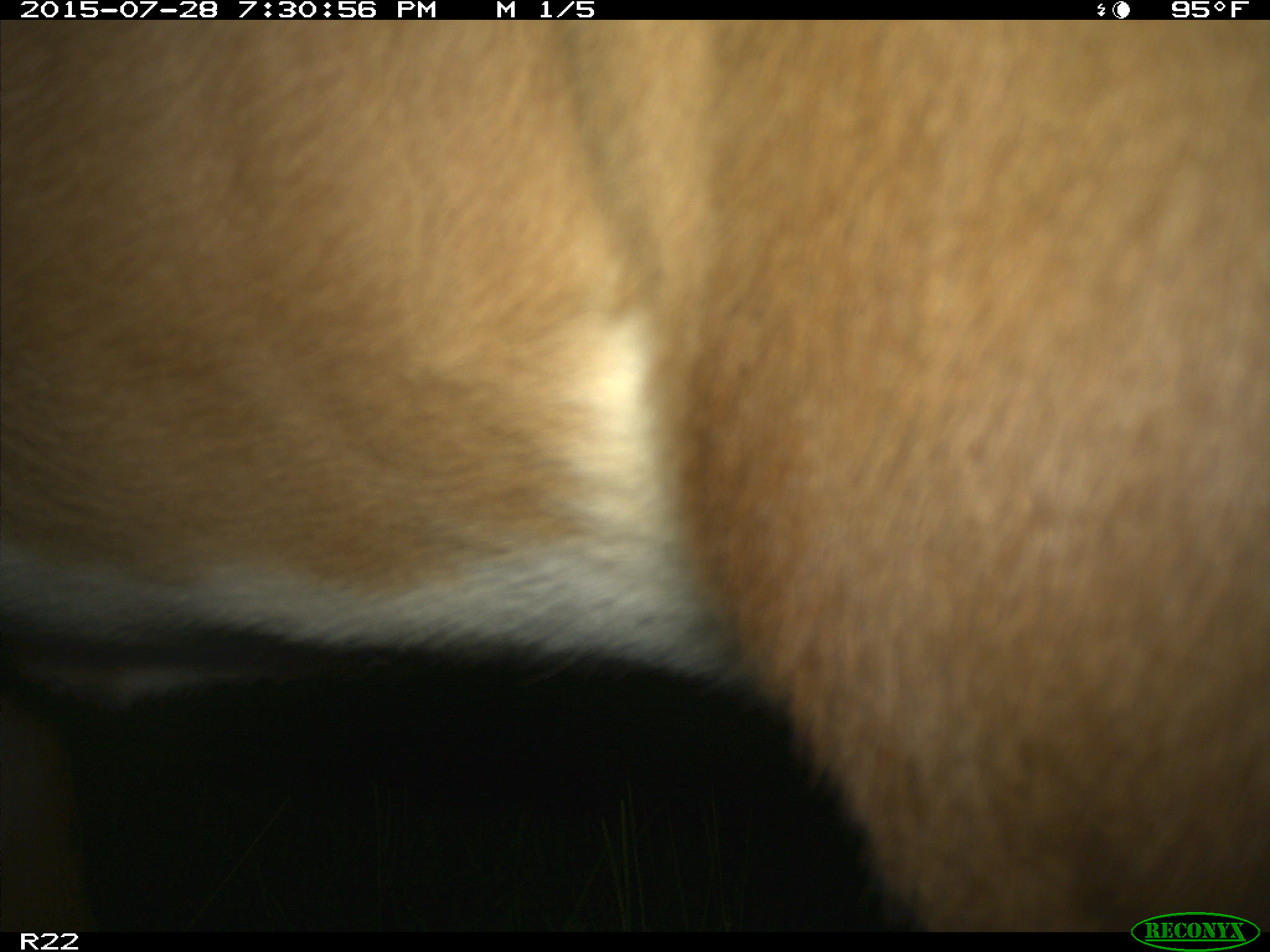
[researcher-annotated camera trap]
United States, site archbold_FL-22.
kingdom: Animalia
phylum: Chordata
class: Mammalia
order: Artiodactyla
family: Bovidae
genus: Bos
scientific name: Bos taurus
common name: domestic cow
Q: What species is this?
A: Bos taurus (domestic cow).